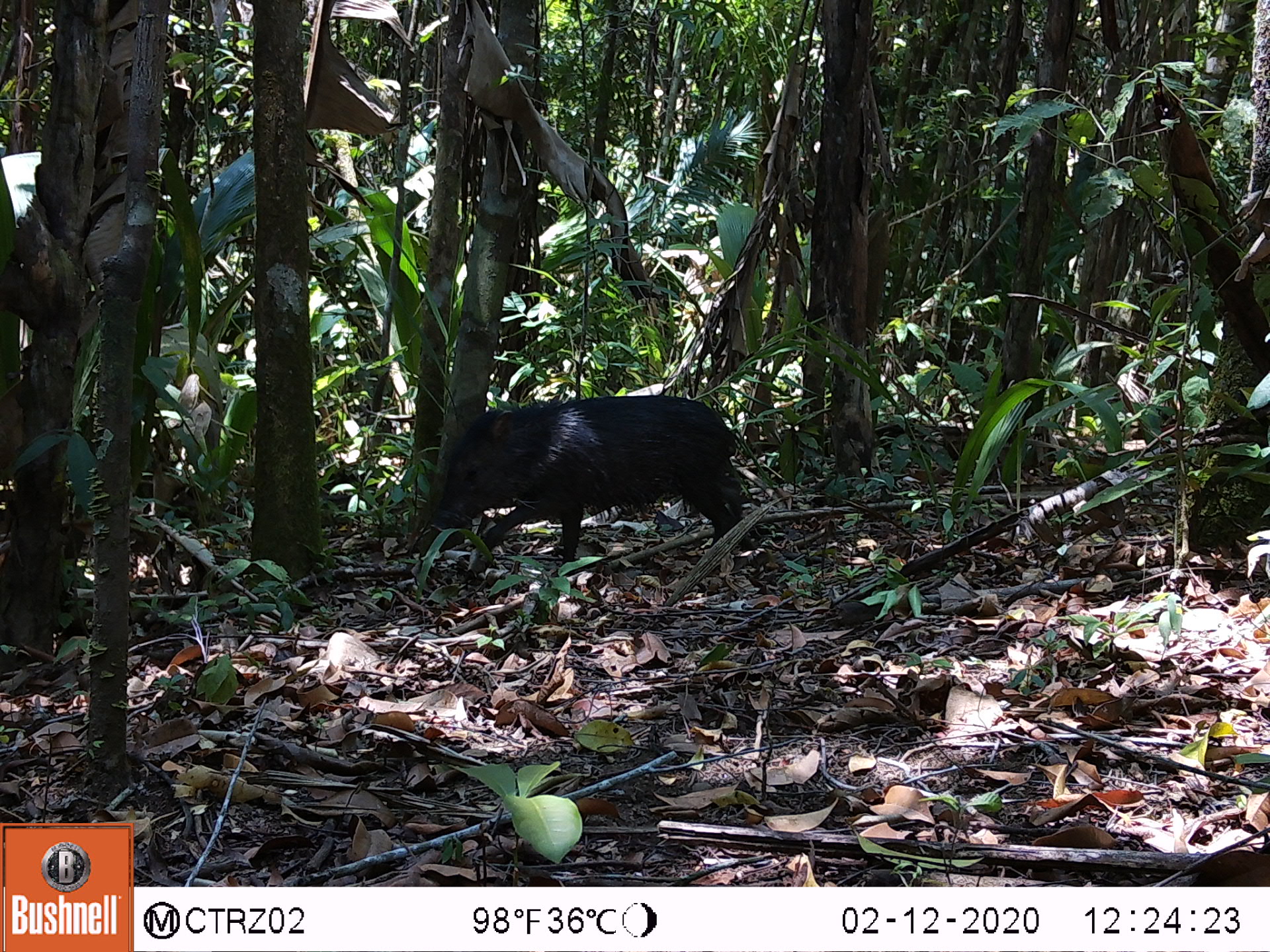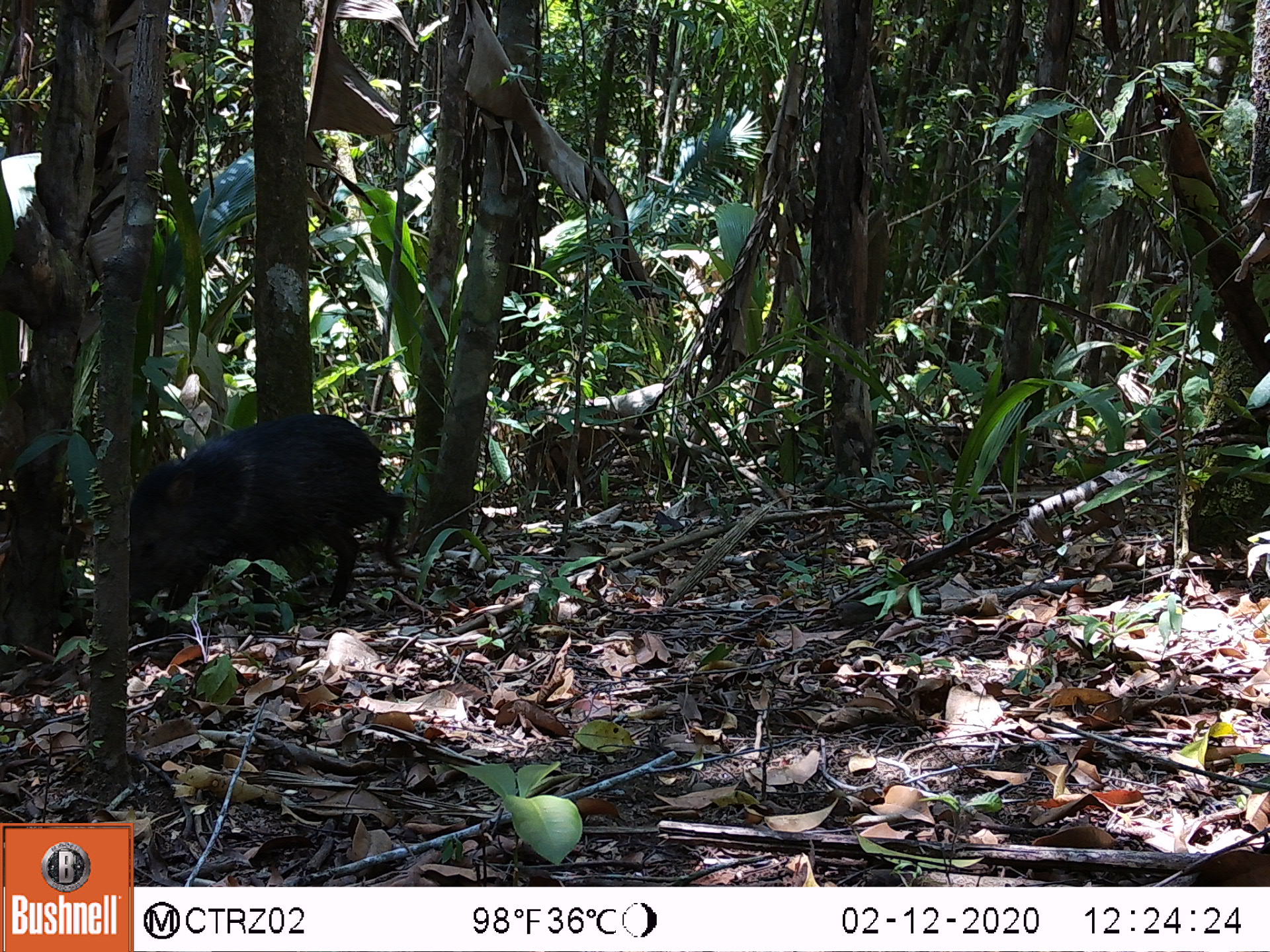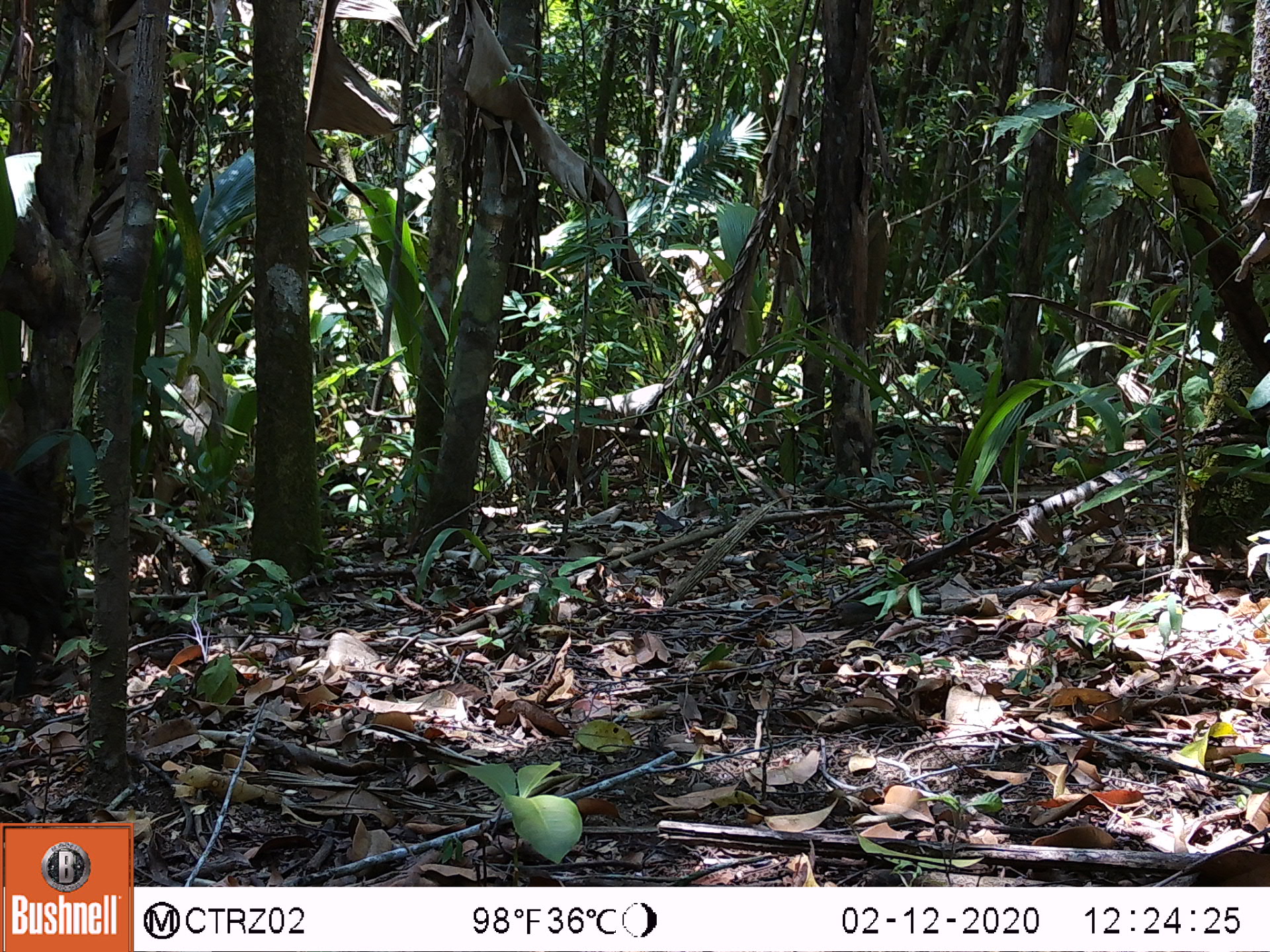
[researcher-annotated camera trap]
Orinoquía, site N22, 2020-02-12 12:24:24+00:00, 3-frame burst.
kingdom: Animalia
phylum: Chordata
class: Mammalia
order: Artiodactyla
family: Tayassuidae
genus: Pecari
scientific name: Pecari tajacu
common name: collared peccary